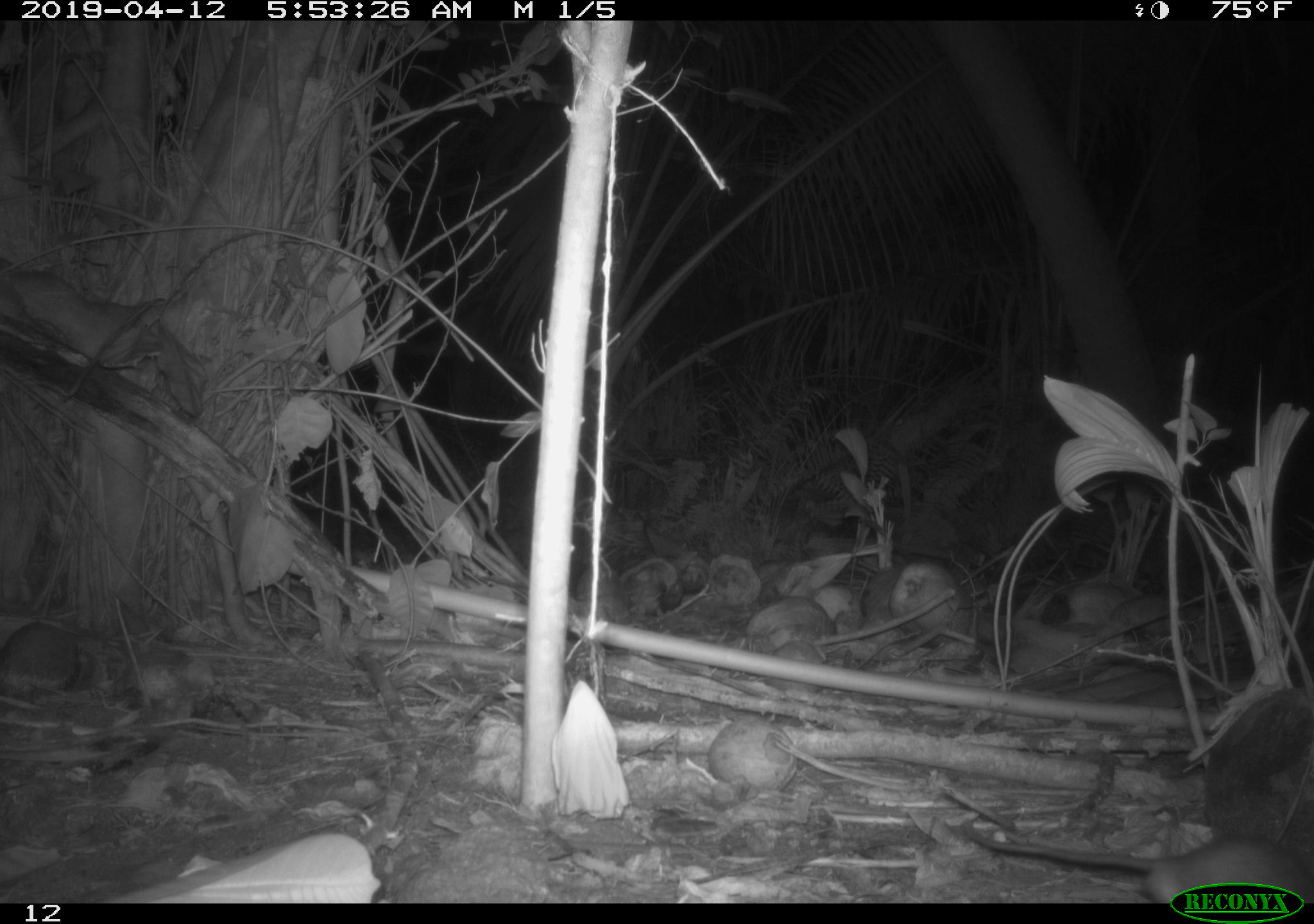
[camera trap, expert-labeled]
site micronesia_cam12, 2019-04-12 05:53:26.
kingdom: Animalia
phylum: Chordata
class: Mammalia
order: Rodentia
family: Muridae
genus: Rattus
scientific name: Rattus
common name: rat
Rat (Rattus).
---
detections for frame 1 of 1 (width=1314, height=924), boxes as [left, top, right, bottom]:
rat: [962, 819, 1314, 879]